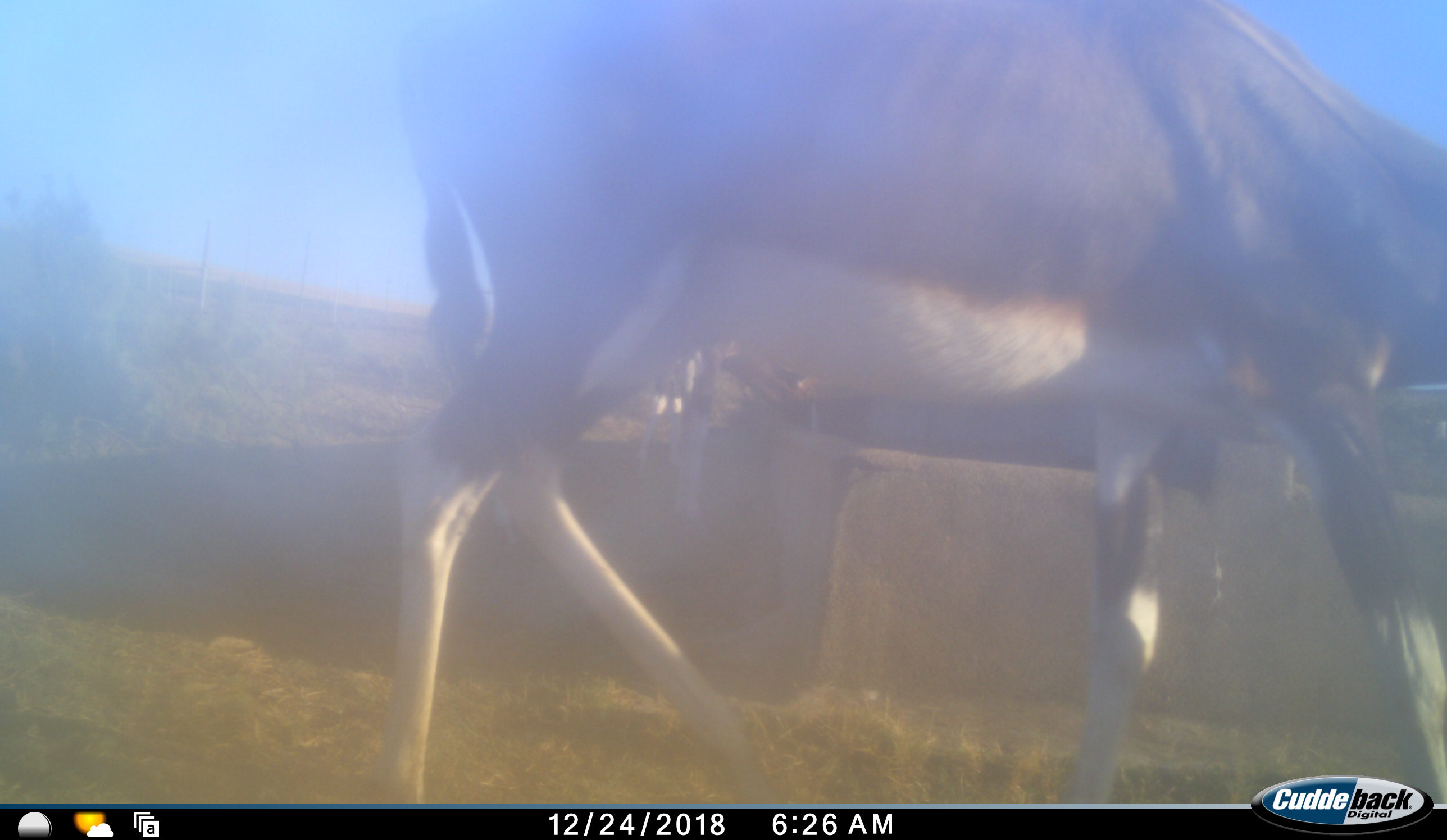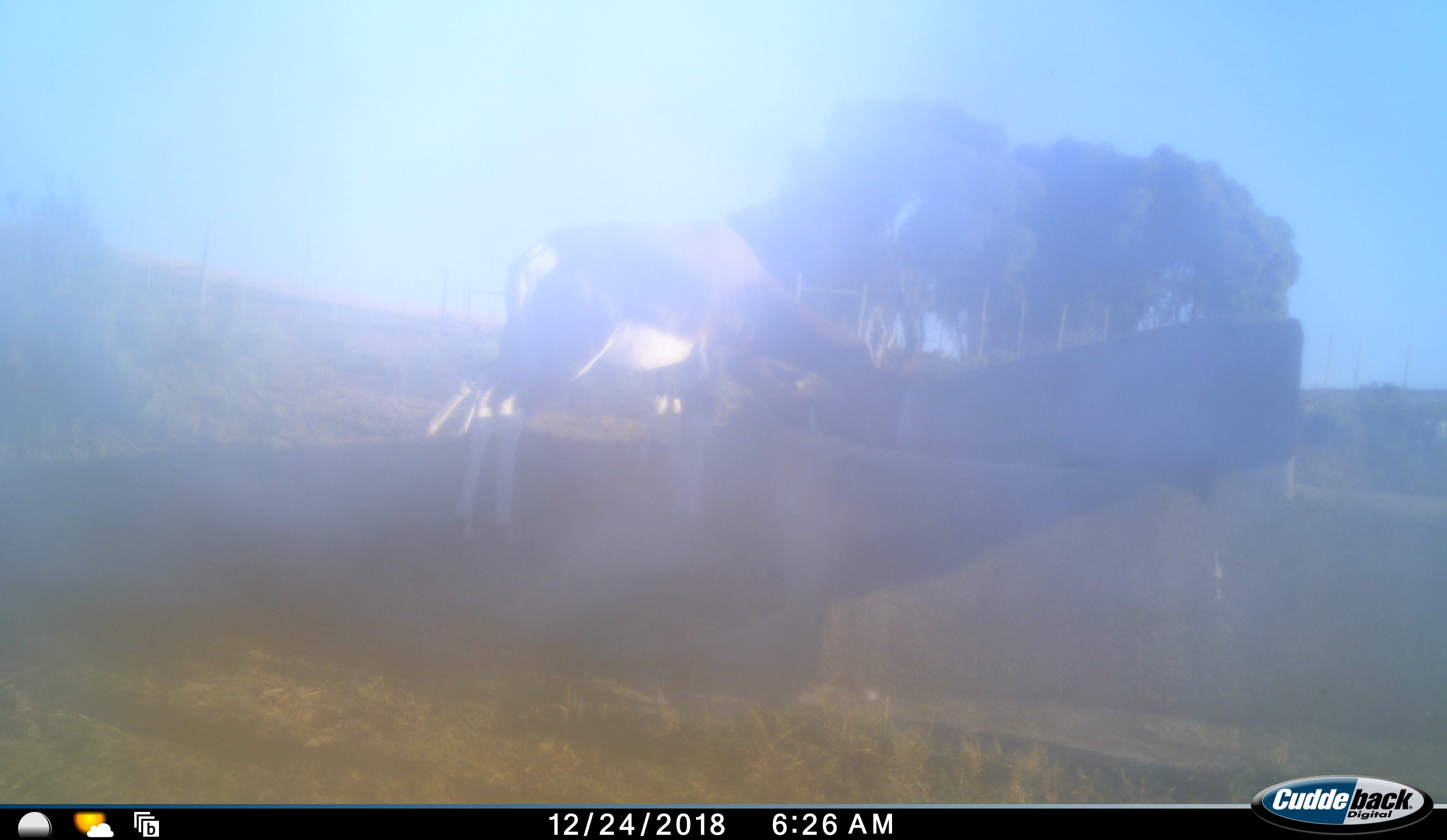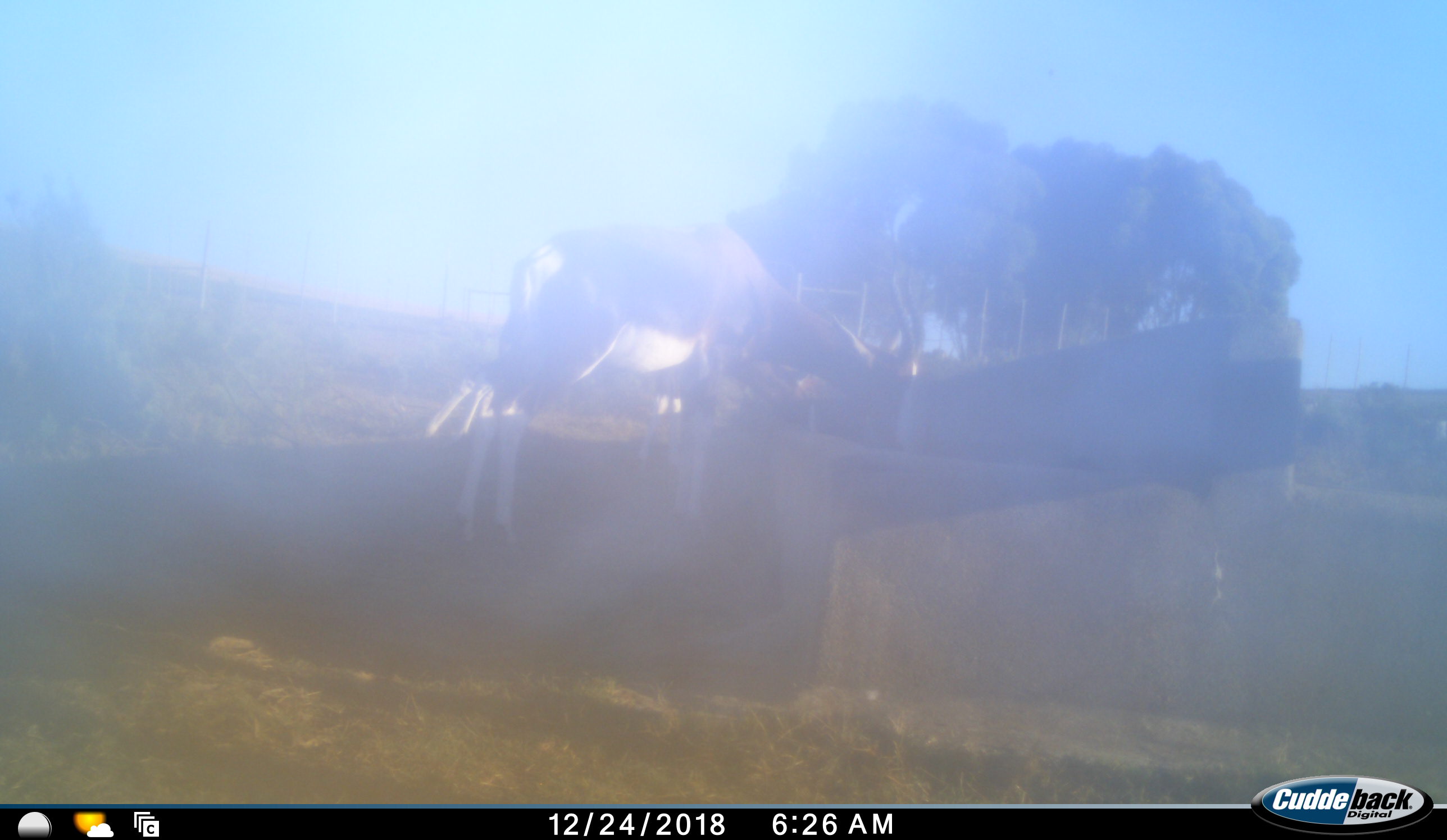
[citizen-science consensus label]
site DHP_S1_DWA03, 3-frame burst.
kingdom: Animalia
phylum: Chordata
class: Mammalia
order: Artiodactyla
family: Bovidae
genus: Damaliscus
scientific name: Damaliscus pygargus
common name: bontebok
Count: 3.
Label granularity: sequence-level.